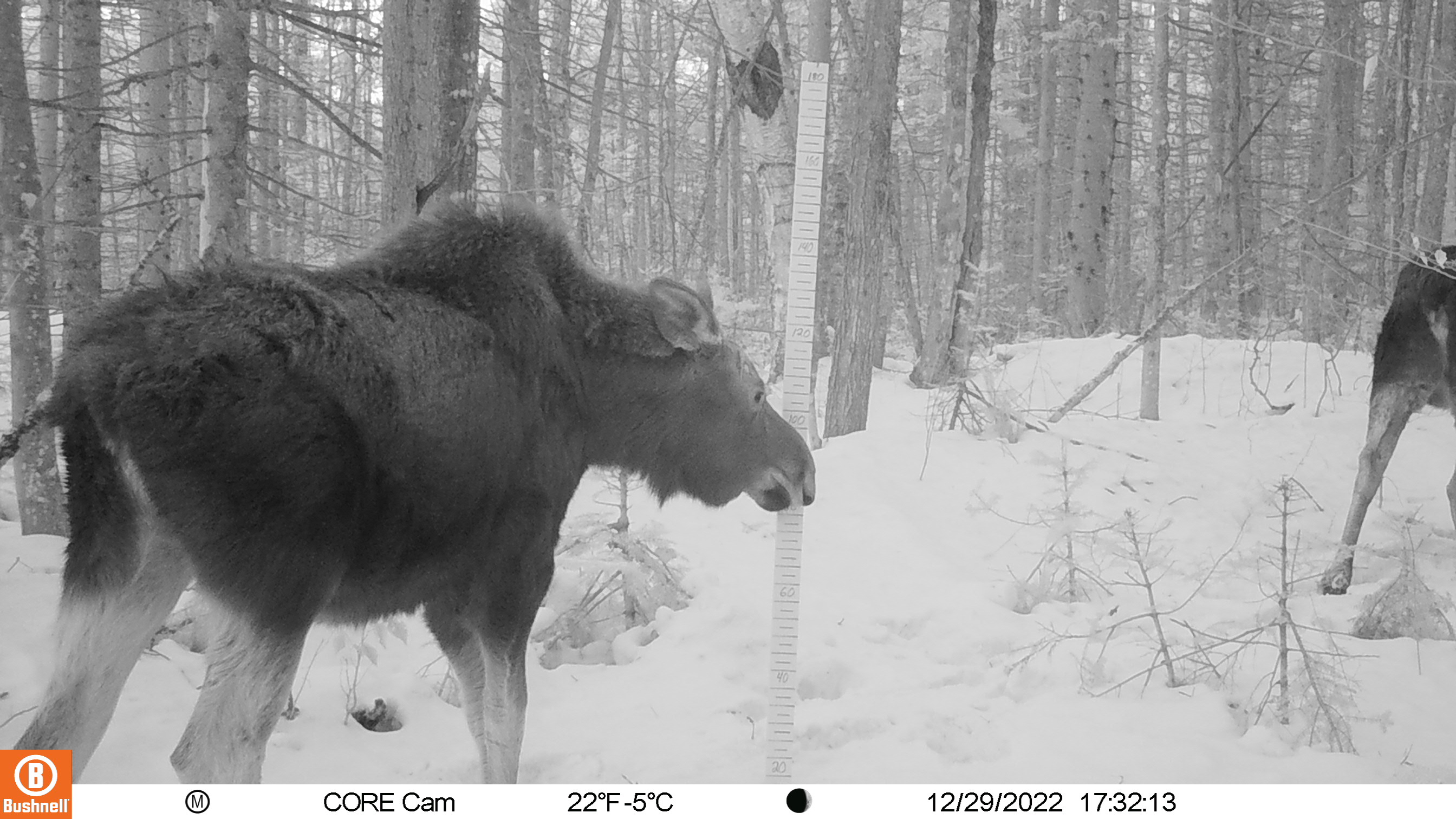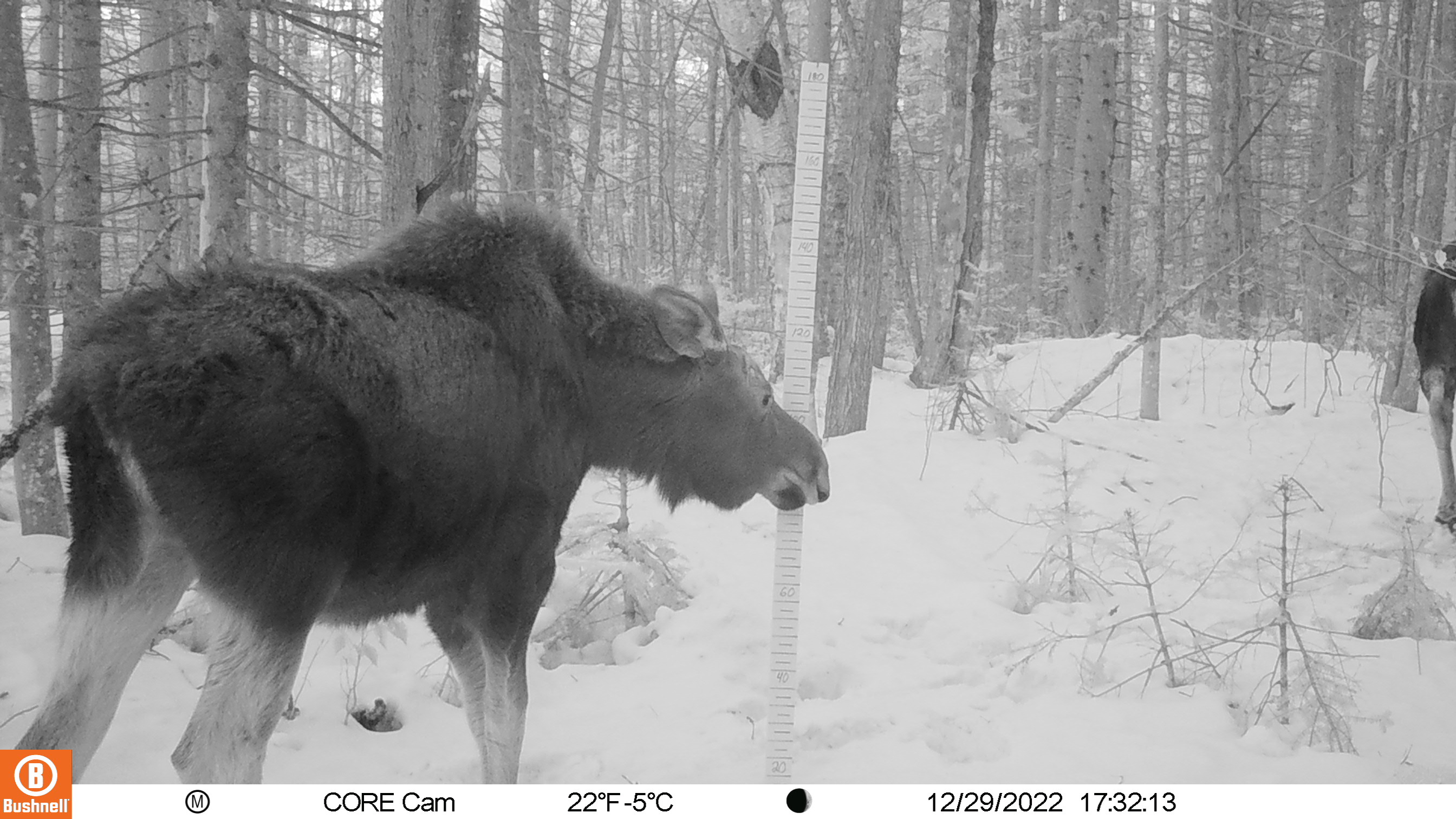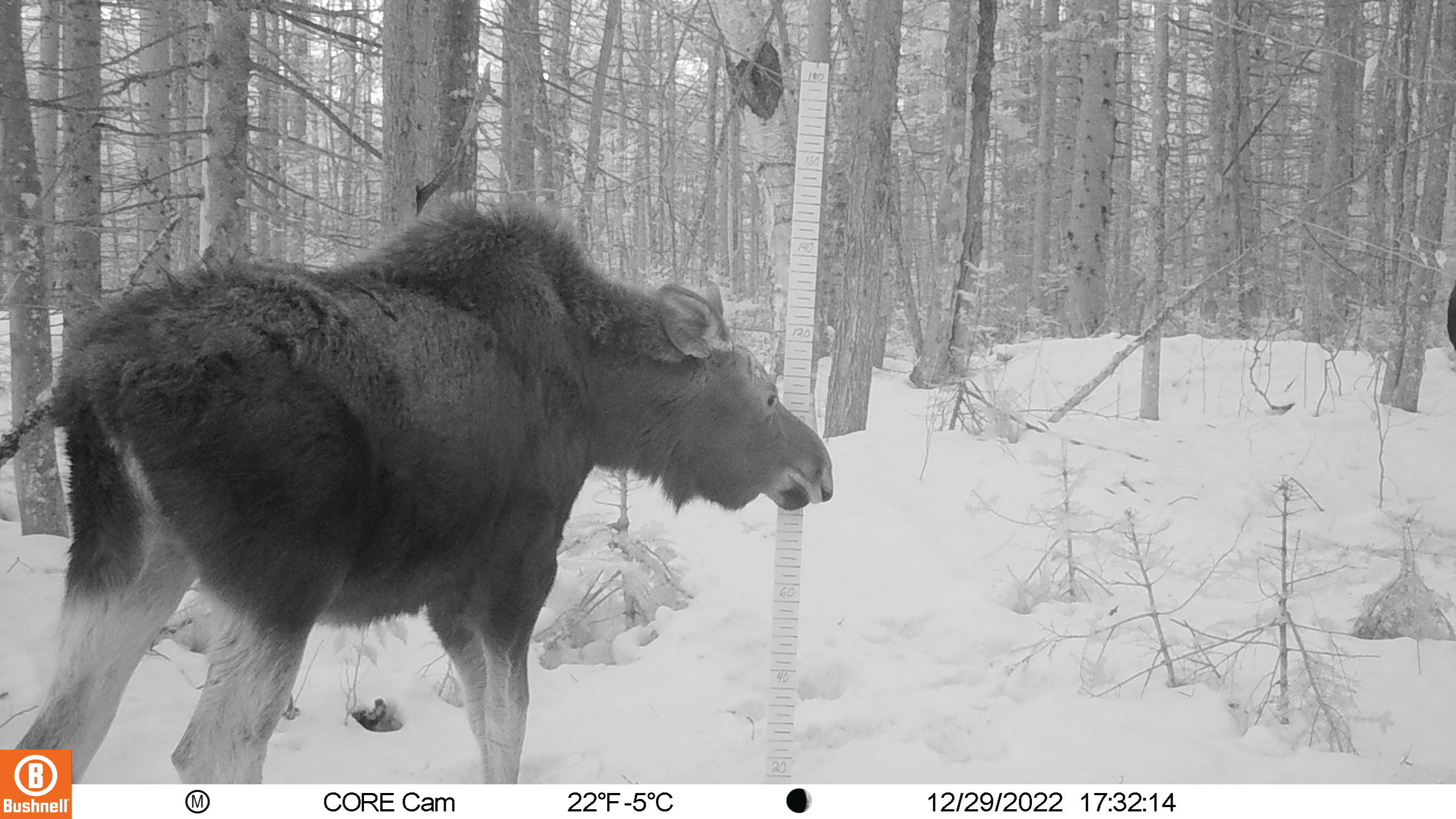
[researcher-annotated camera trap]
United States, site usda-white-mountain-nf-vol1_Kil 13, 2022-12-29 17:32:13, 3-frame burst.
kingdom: Animalia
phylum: Chordata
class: Mammalia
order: Artiodactyla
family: Cervidae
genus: Alces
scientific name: Alces alces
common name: moose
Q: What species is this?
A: Moose (Alces alces).